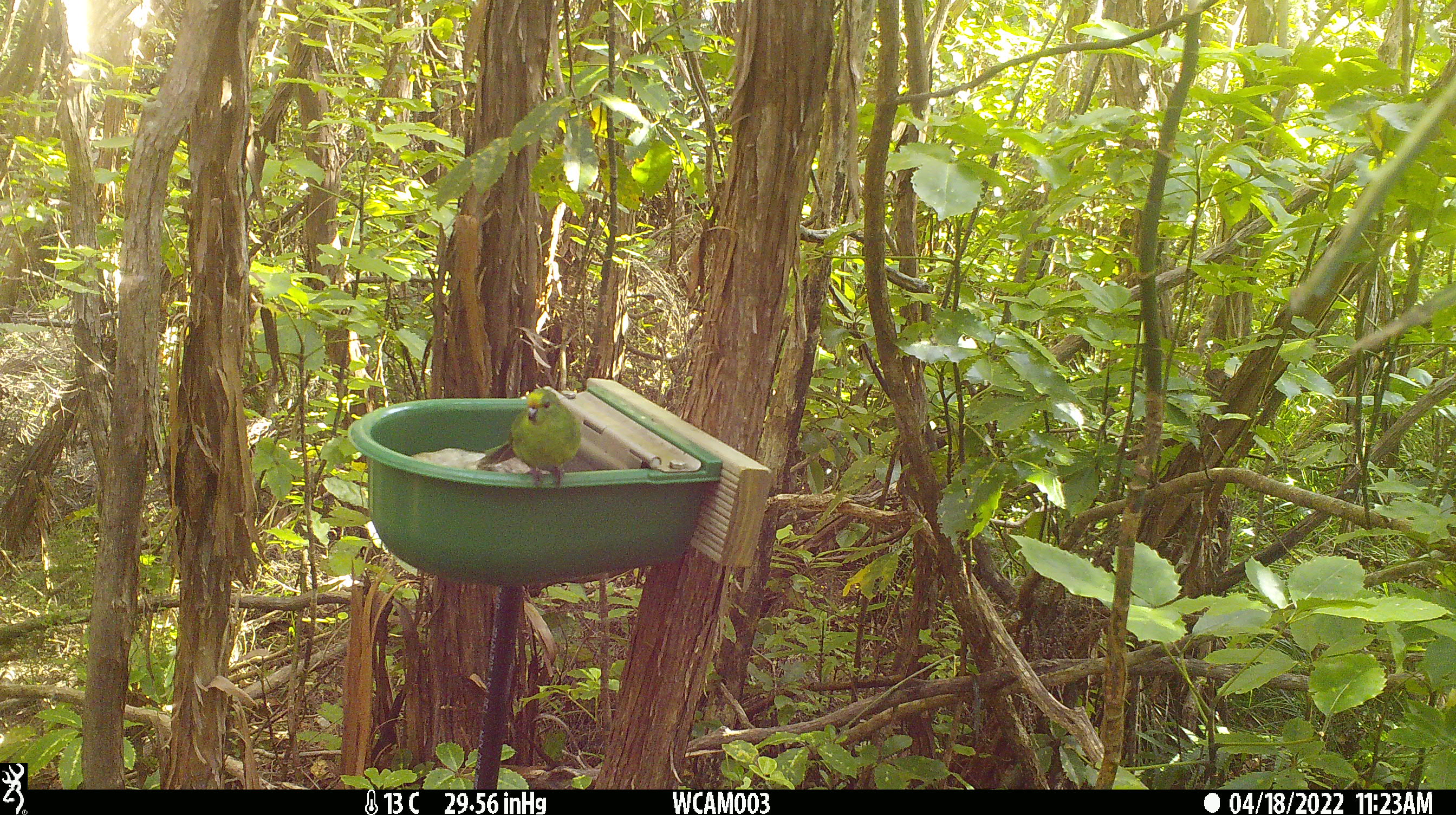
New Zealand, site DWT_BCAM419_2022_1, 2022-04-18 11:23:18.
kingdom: Animalia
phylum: Chordata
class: Aves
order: Psittaciformes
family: Psittaculidae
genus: Cyanoramphus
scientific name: Cyanoramphus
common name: parakeet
Parakeet (Cyanoramphus).